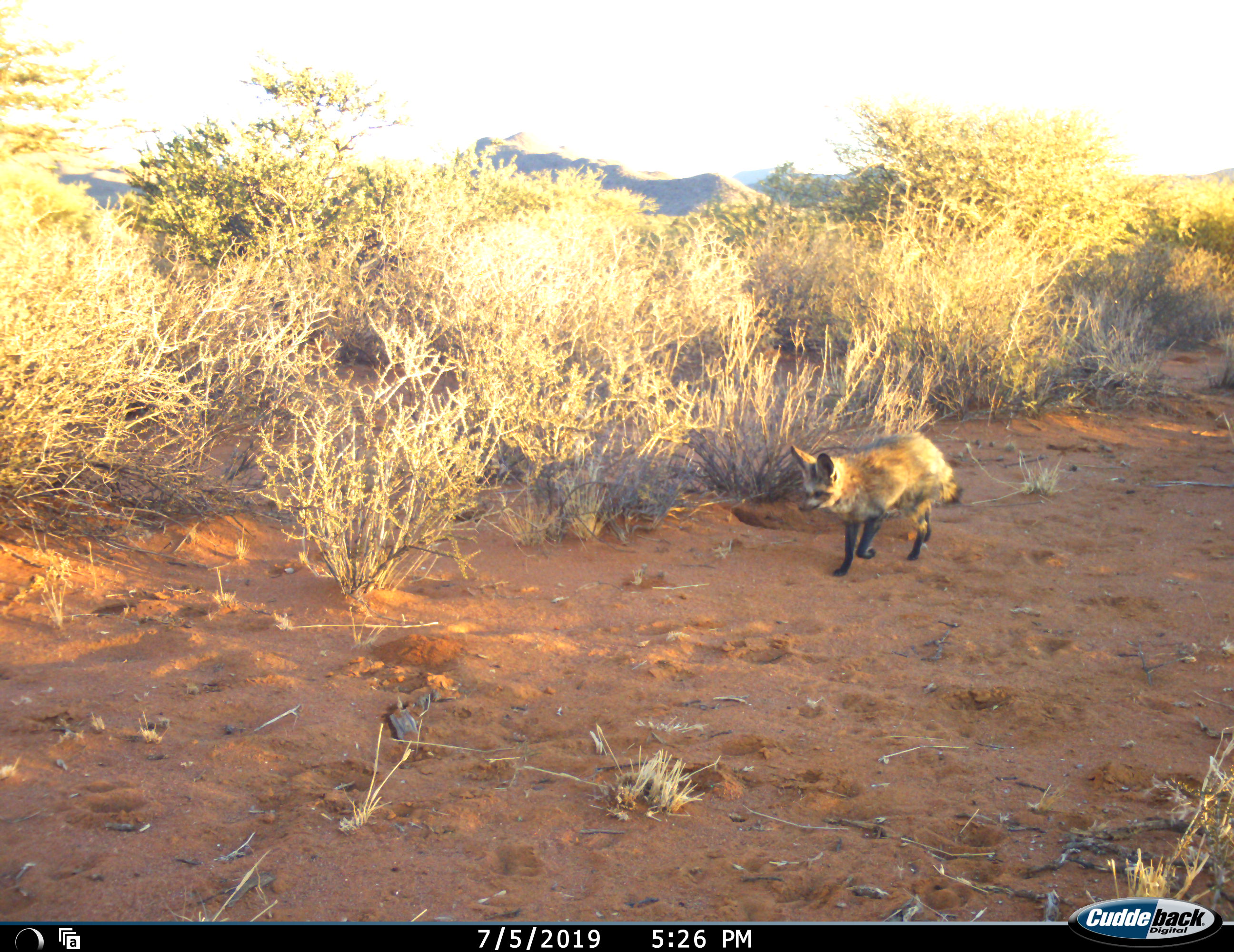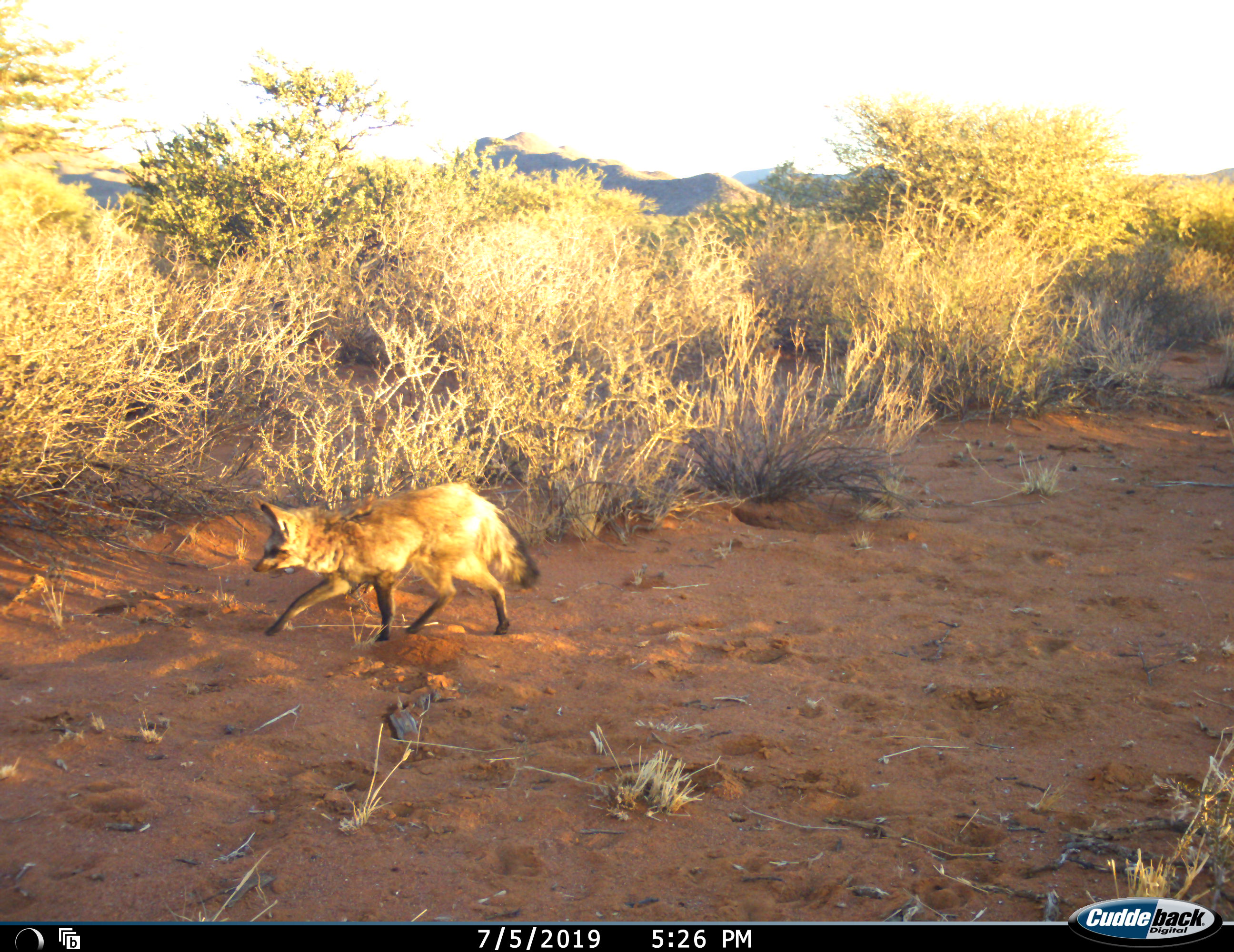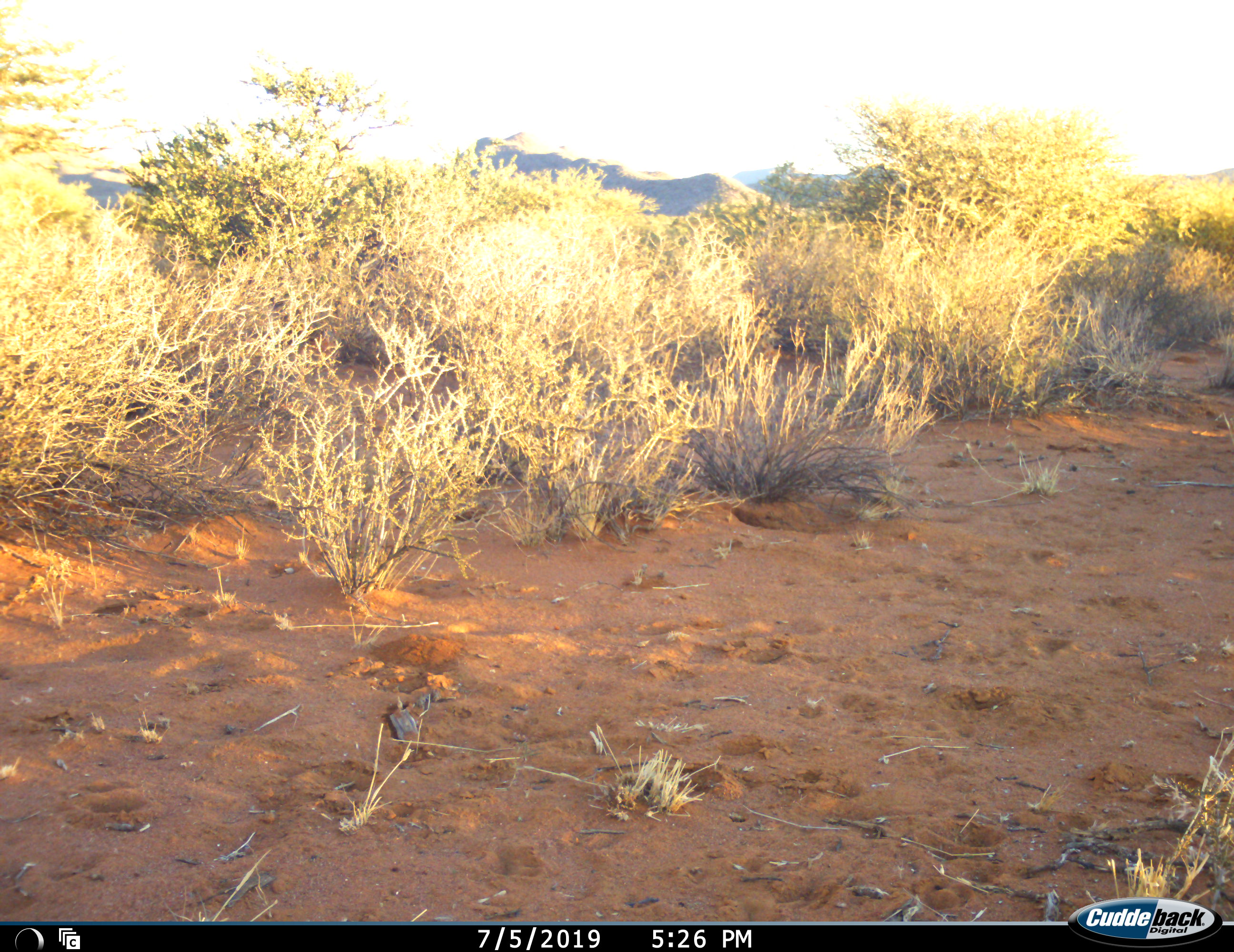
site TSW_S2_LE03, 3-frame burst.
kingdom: Animalia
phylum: Chordata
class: Mammalia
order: Carnivora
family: Canidae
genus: Otocyon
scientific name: Otocyon megalotis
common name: bat-eared fox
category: foxbateared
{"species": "foxbateared (bat-eared fox) (Otocyon megalotis)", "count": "1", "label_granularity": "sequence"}